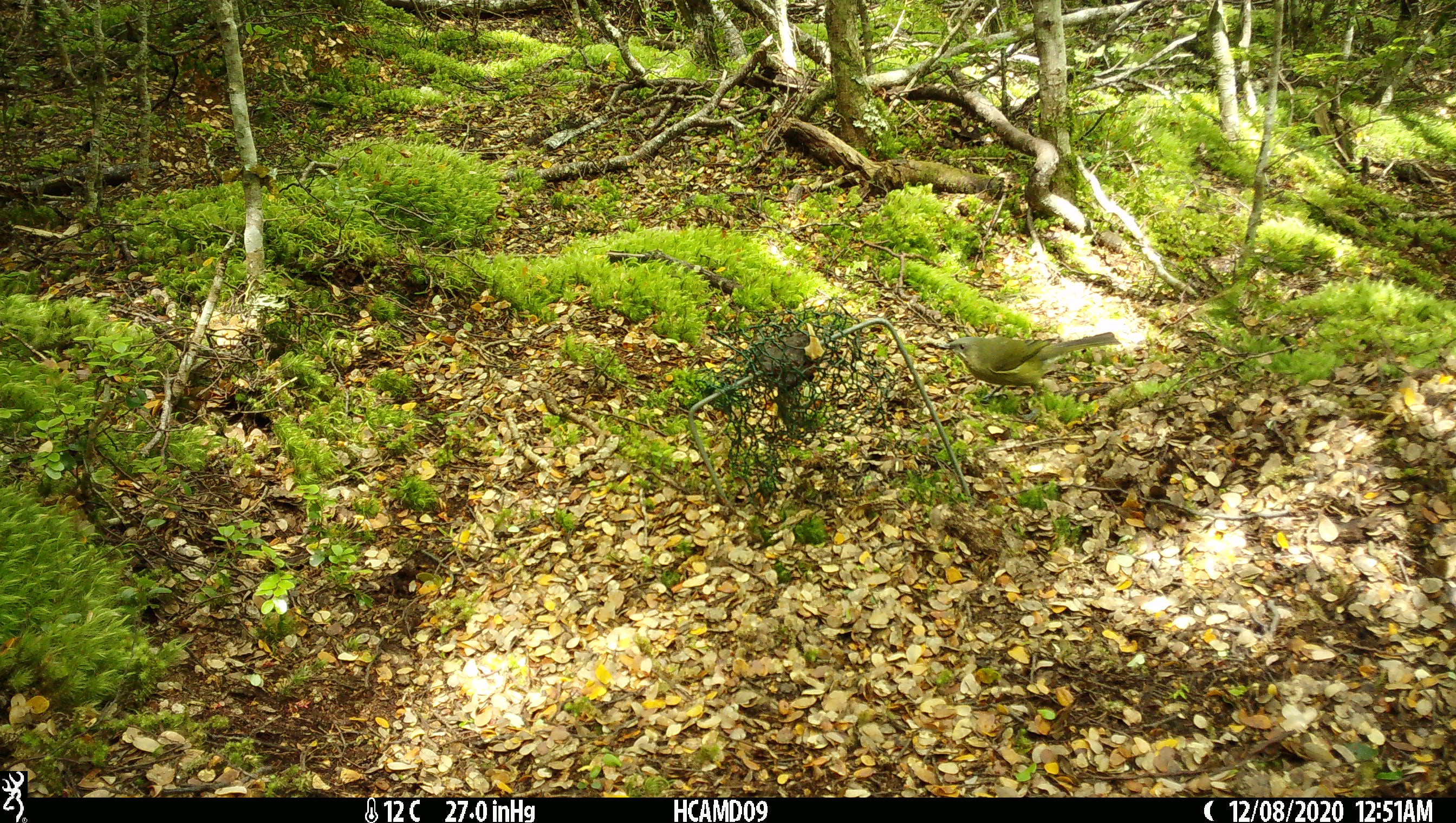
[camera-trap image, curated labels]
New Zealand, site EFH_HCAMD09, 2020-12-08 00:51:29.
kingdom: Animalia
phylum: Chordata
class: Aves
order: Passeriformes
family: Meliphagidae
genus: Anthornis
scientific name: Anthornis melanura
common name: new zealand bellbird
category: bellbird